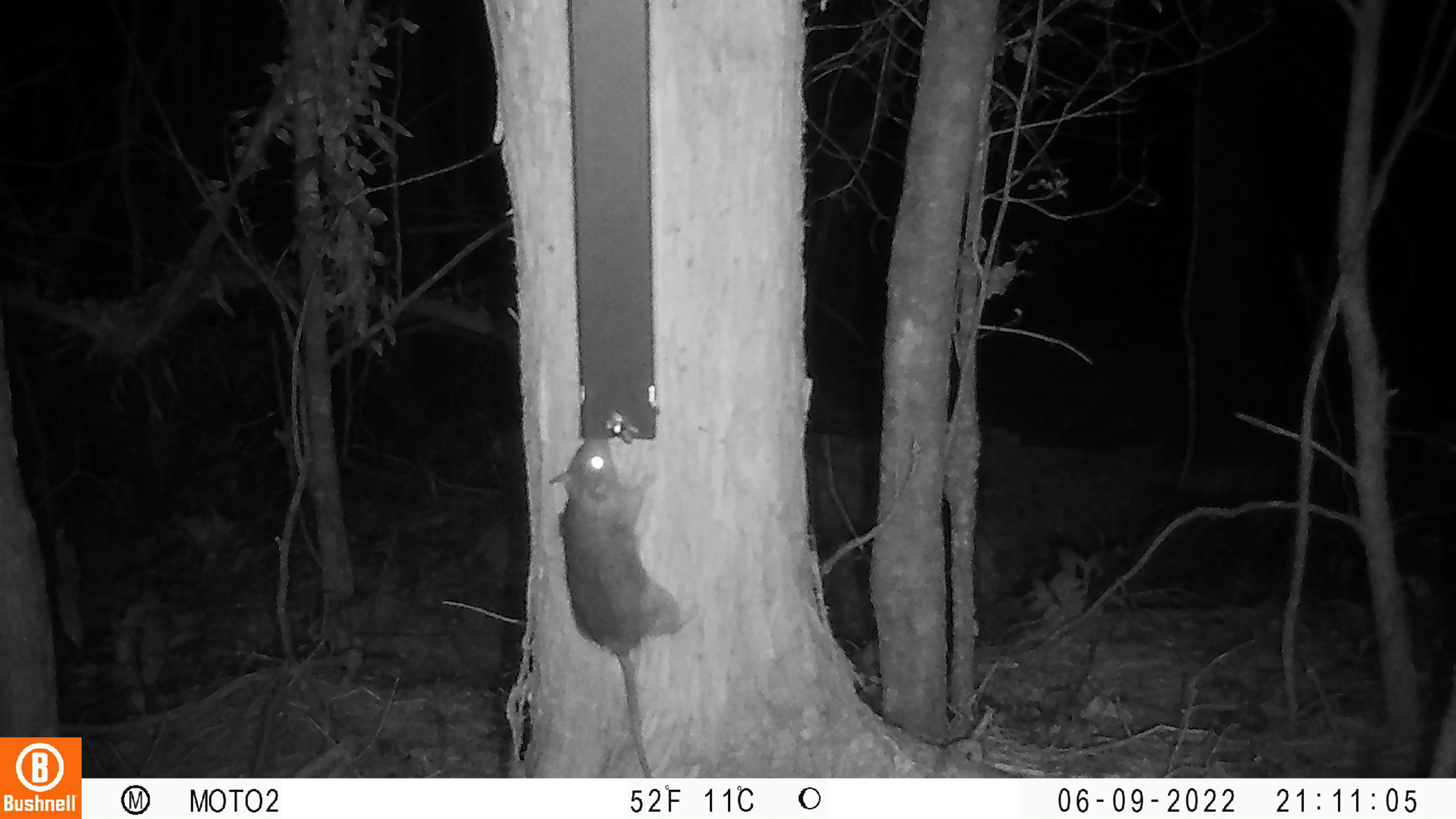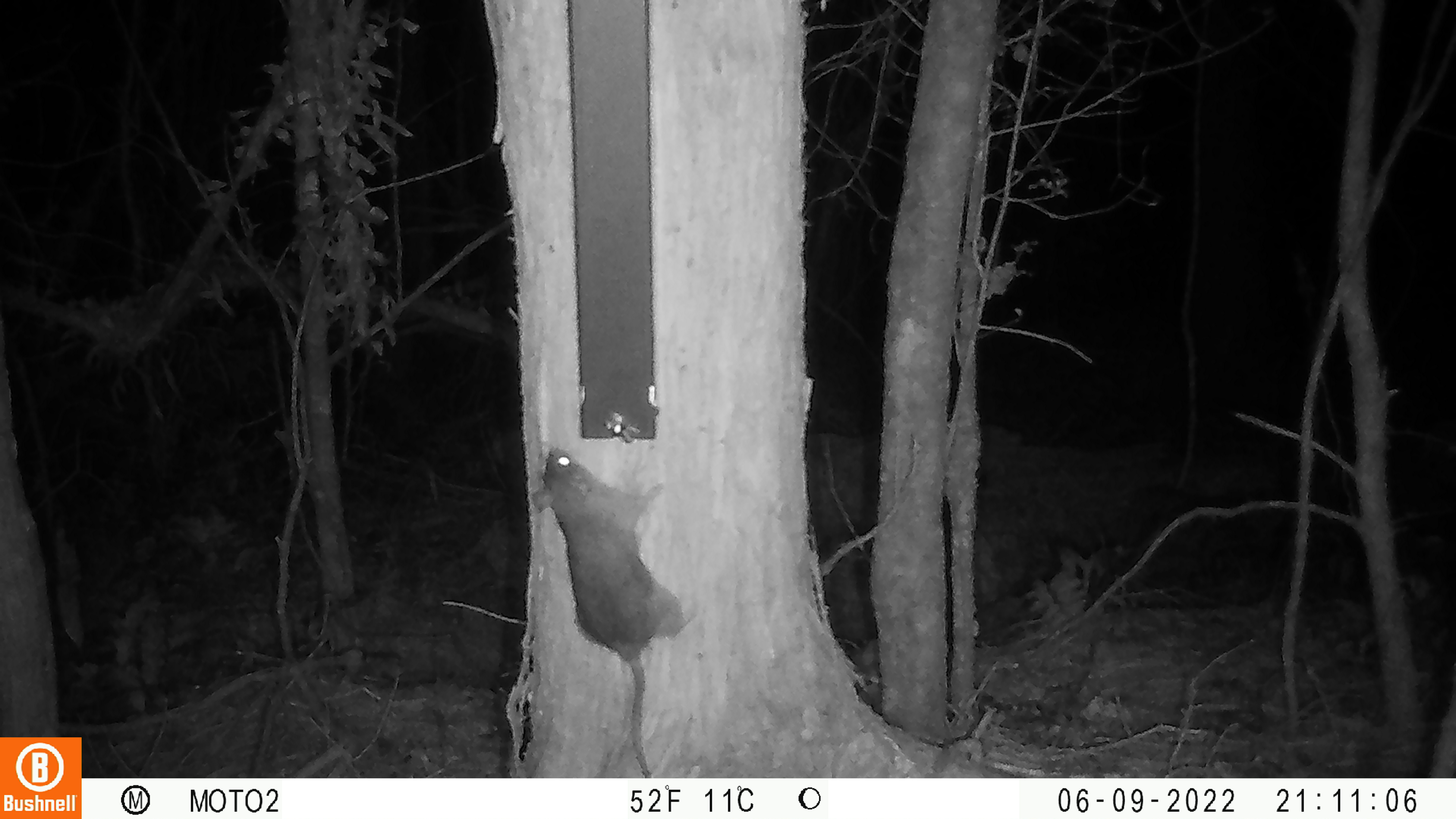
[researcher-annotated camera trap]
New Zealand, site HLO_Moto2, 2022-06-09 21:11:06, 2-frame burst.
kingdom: Animalia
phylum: Chordata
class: Mammalia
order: Rodentia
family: Muridae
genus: Rattus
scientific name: Rattus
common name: rat